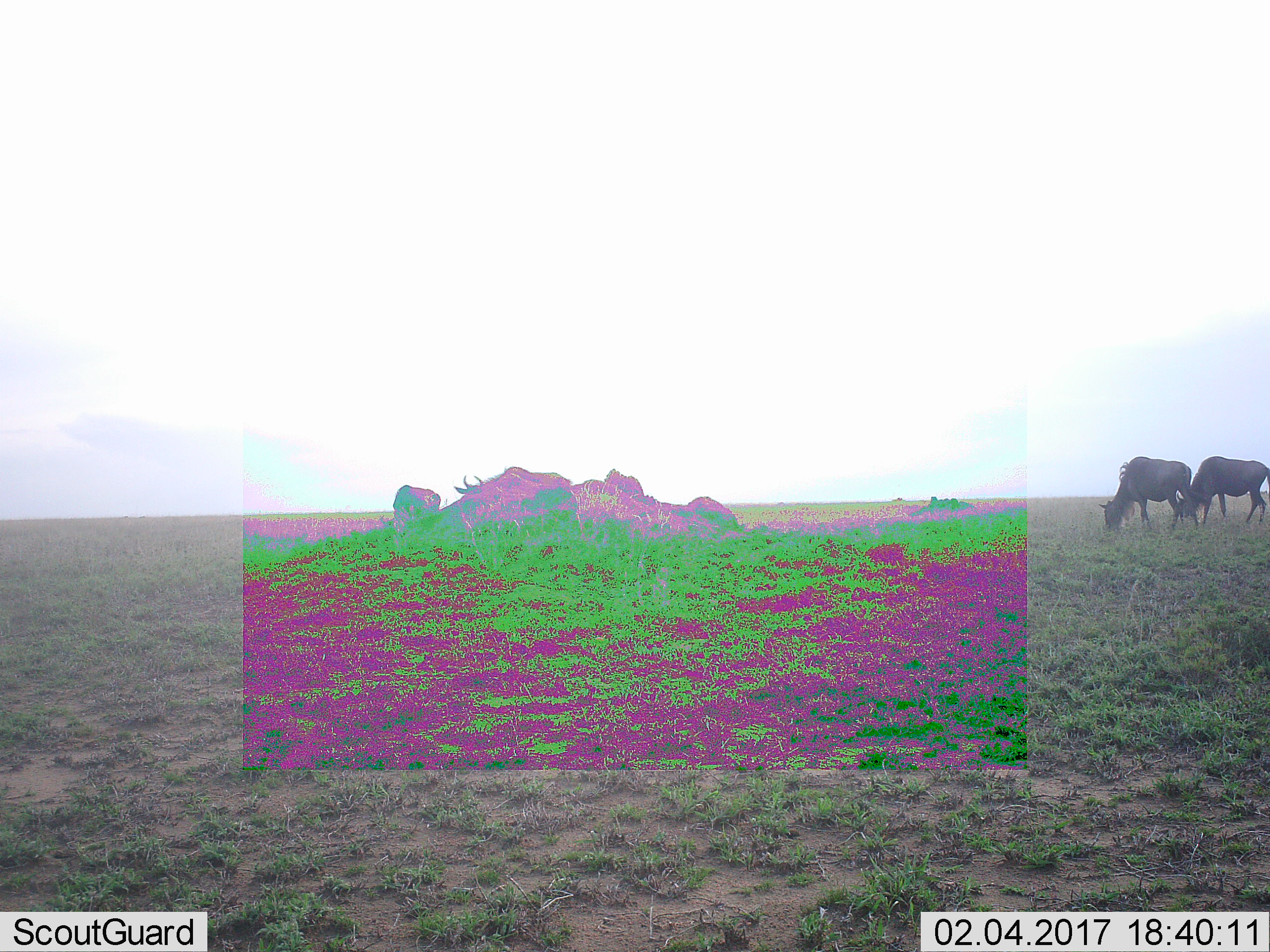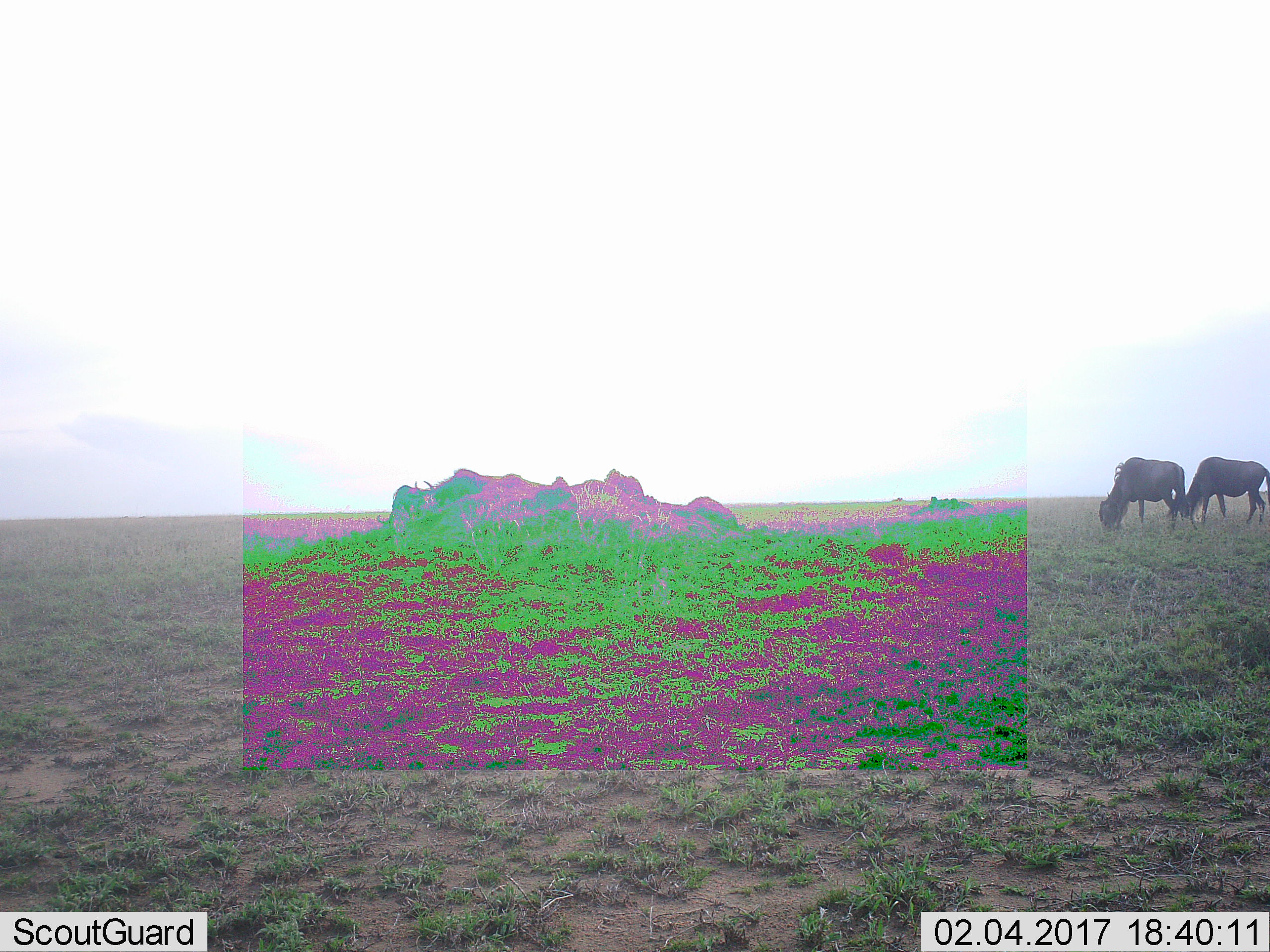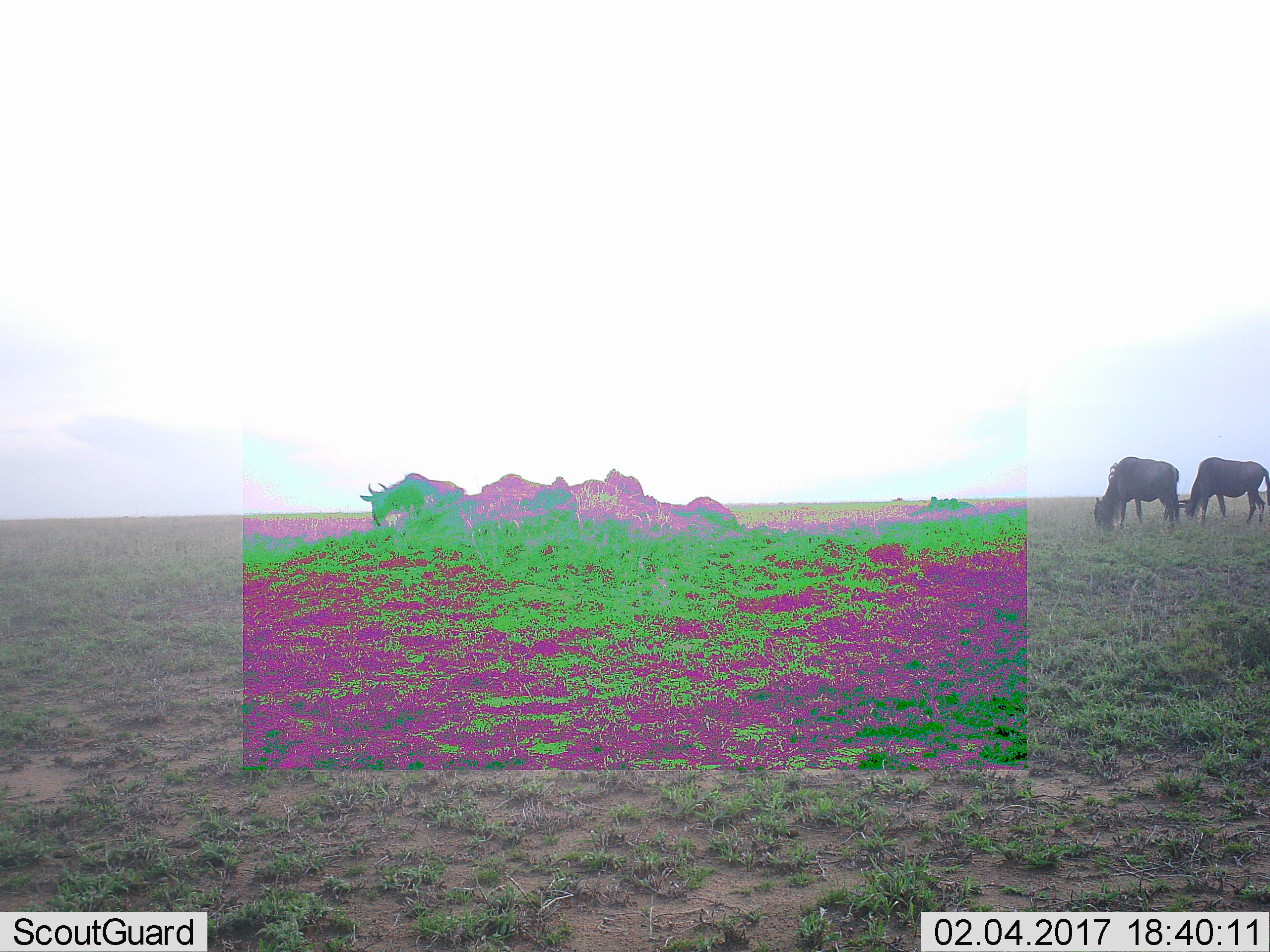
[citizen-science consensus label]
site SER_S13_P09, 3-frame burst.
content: unidentified animal